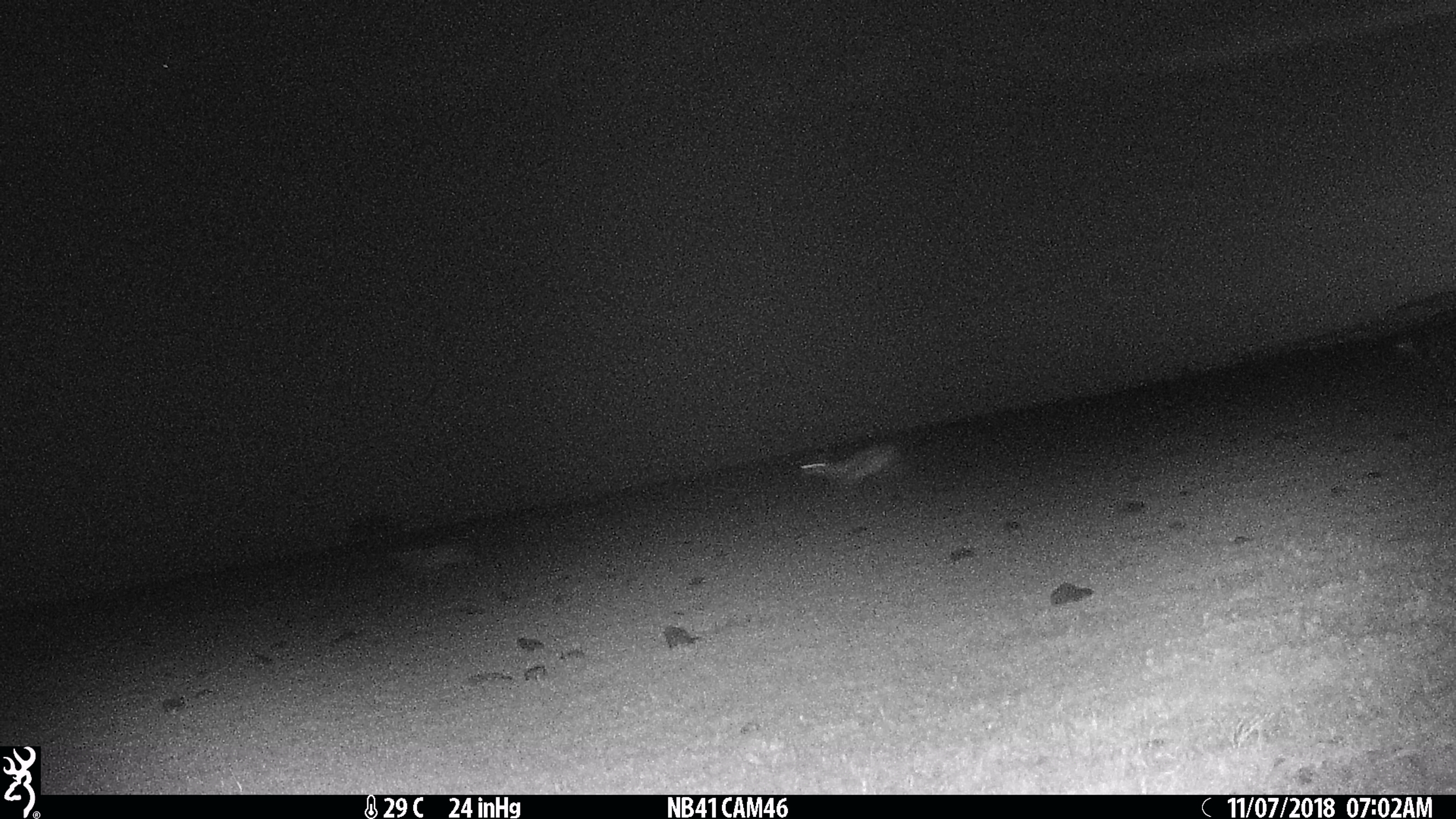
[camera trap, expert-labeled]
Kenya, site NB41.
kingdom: Animalia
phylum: Chordata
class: Mammalia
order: Artiodactyla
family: Bovidae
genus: Eudorcas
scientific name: Eudorcas thomsonii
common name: thomon's gazelle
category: gazelle thomsons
Gazelle thomsons (thomon's gazelle) (Eudorcas thomsonii).